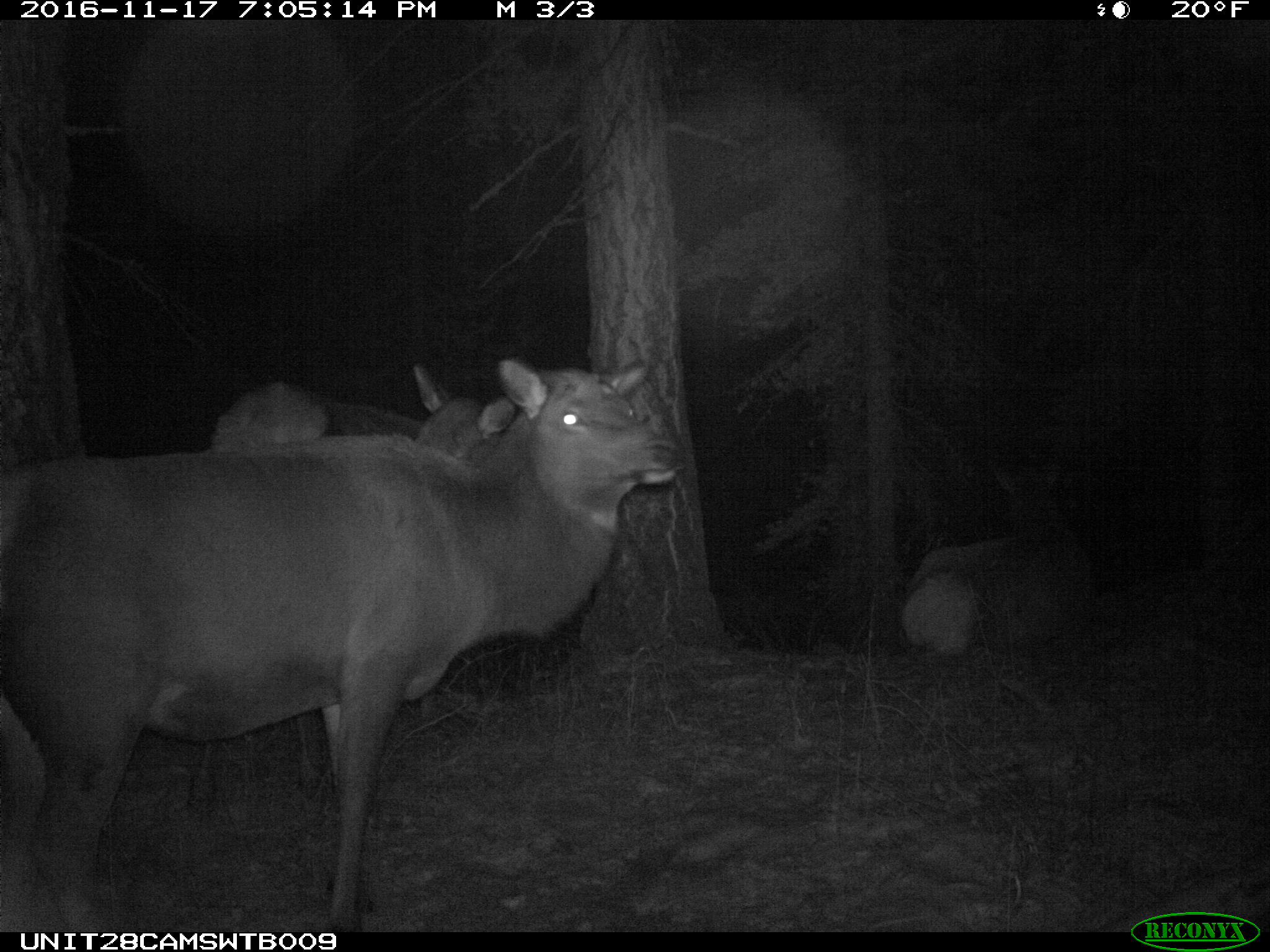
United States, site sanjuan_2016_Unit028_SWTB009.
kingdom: Animalia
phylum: Chordata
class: Mammalia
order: Artiodactyla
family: Cervidae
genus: Cervus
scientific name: Cervus elaphus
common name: red deer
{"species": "Cervus elaphus (red deer)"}